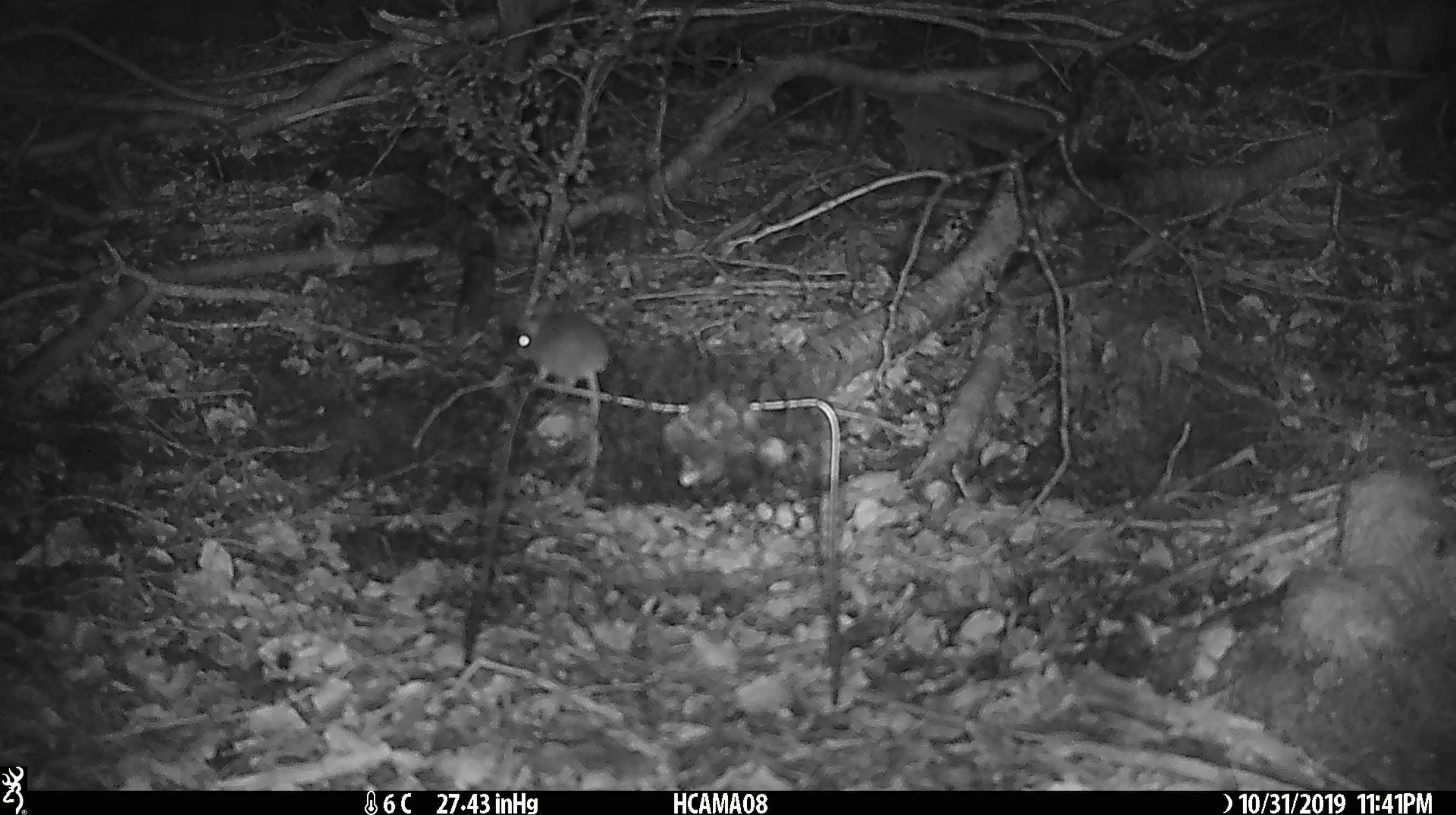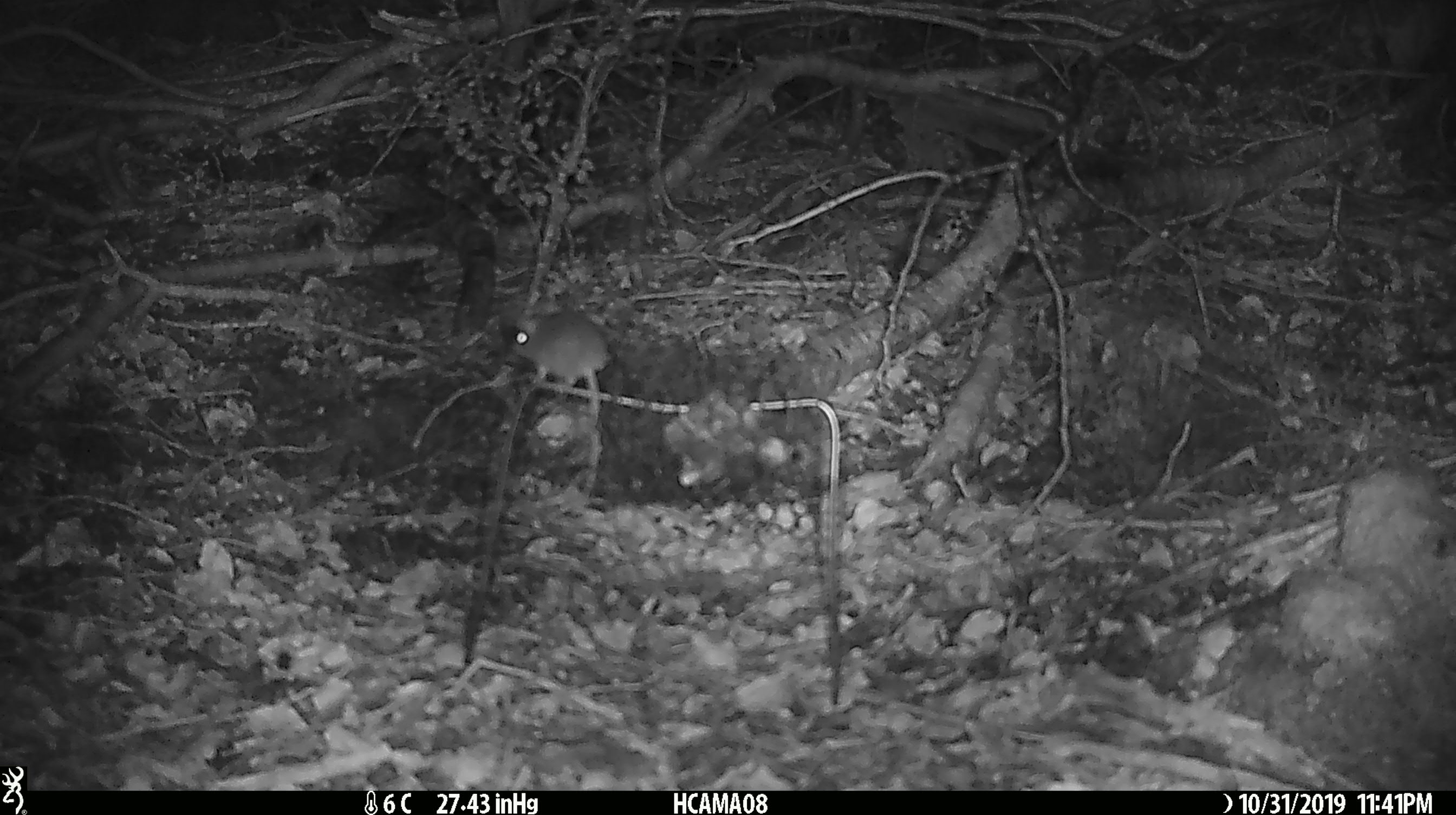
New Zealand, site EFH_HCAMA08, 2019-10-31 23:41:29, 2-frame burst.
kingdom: Animalia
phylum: Chordata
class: Mammalia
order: Rodentia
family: Muridae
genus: Mus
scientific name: Mus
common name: mouse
Mouse (Mus).